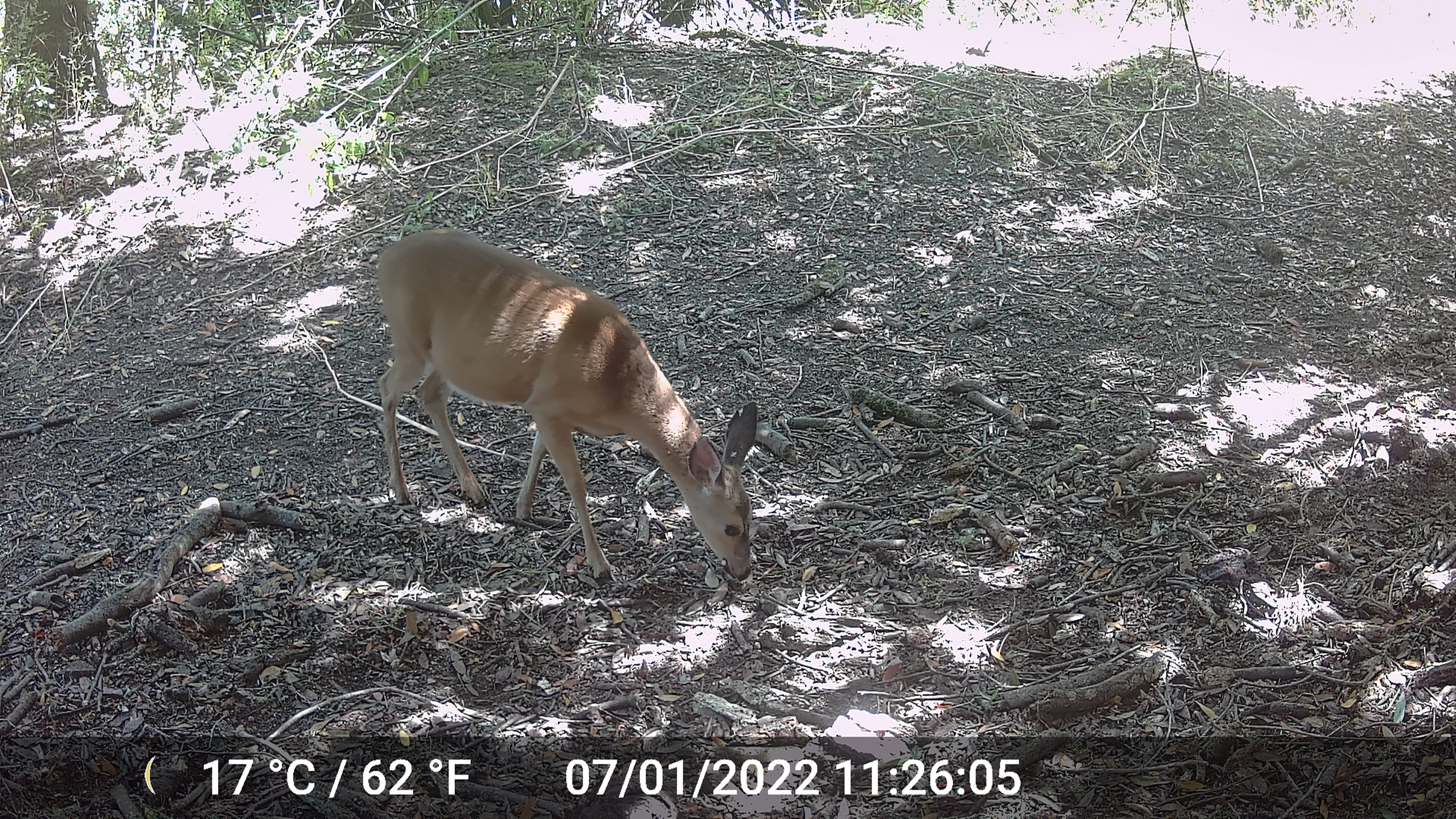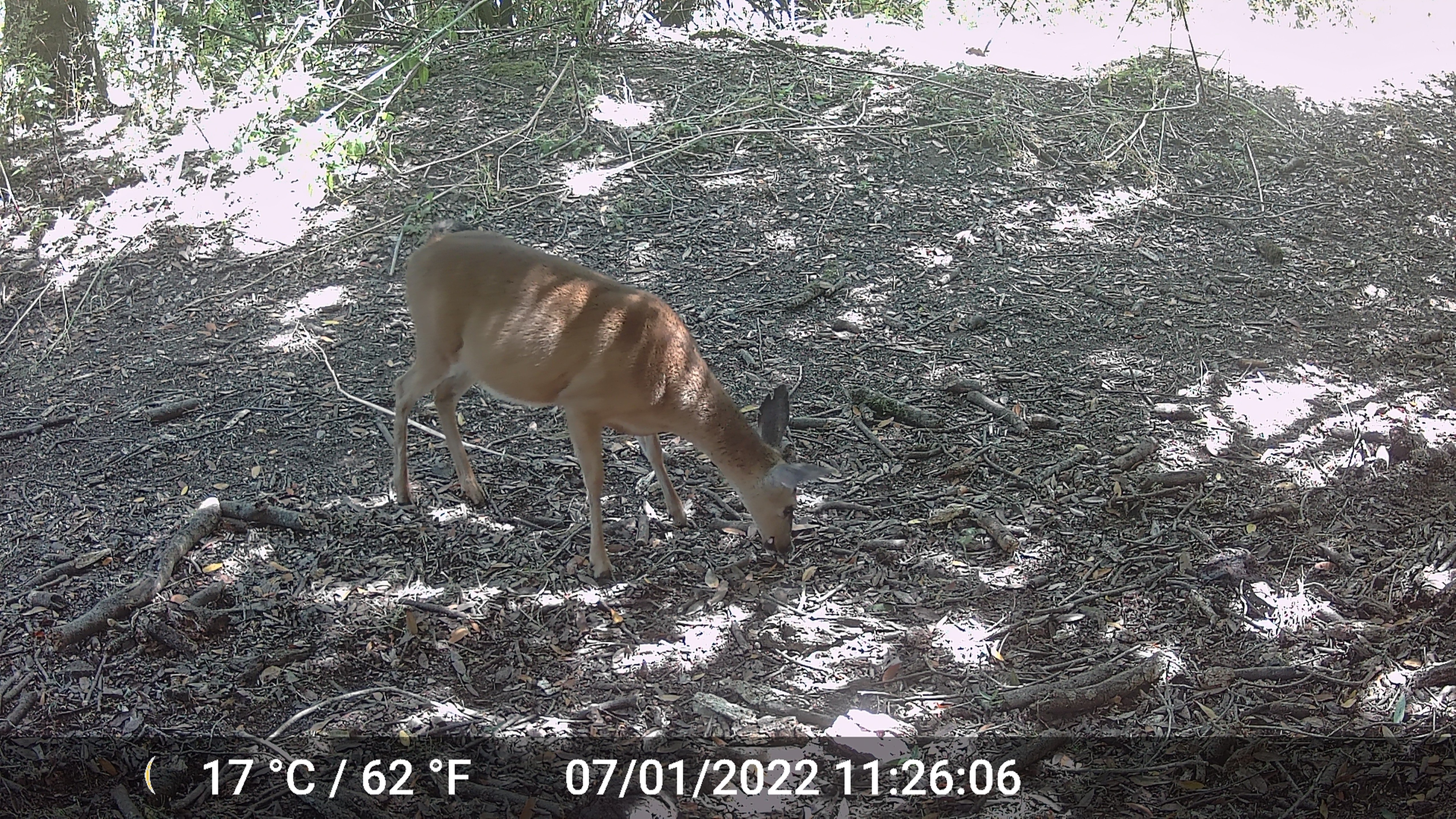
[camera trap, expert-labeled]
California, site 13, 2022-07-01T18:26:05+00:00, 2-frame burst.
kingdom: Animalia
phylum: Chordata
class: Mammalia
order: Artiodactyla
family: Cervidae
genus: Odocoileus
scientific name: Odocoileus hemionus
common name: mule deer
Mule deer (Odocoileus hemionus).